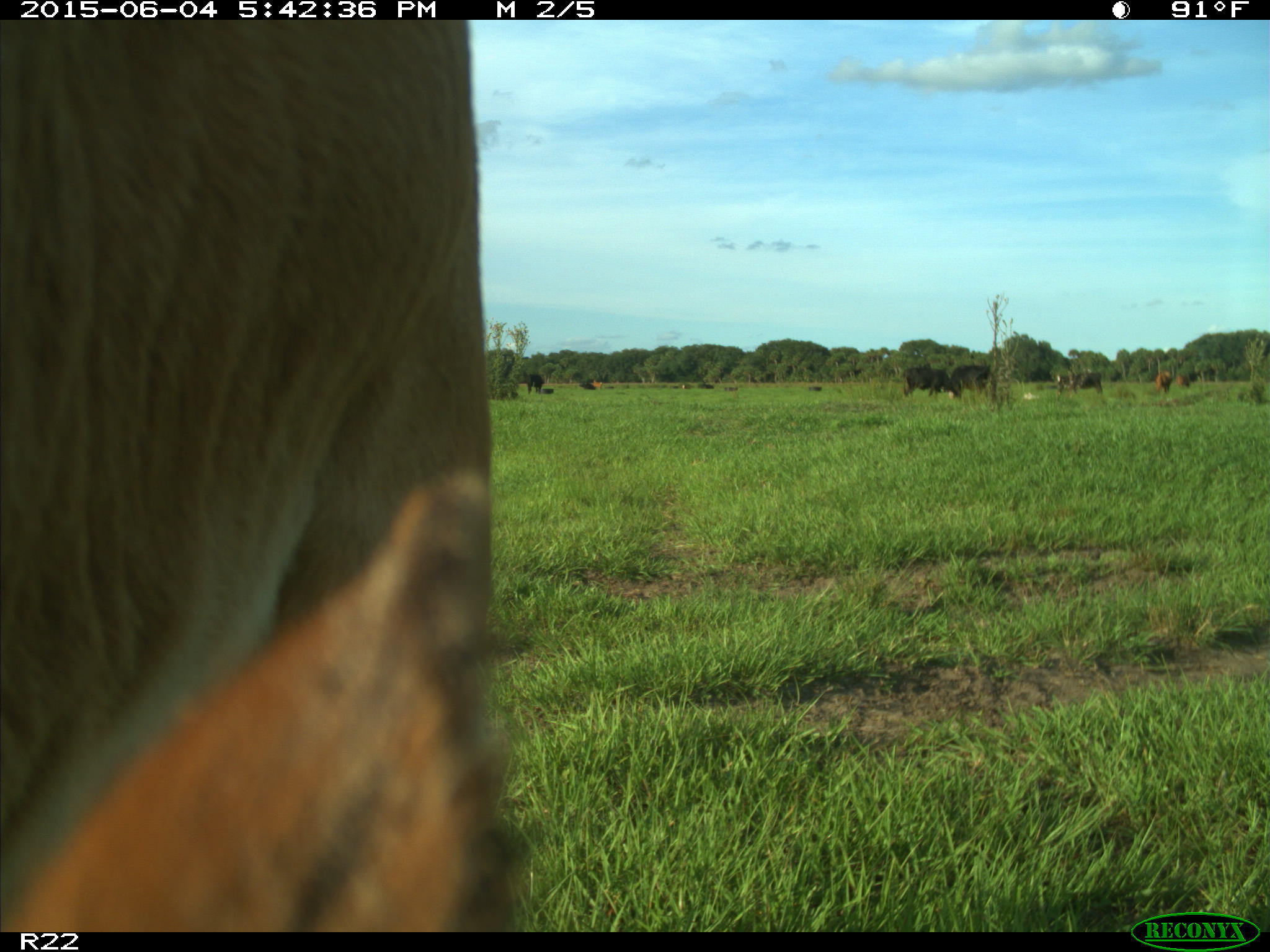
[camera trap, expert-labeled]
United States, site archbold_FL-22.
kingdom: Animalia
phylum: Chordata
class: Mammalia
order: Artiodactyla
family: Bovidae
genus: Bos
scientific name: Bos taurus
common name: domestic cow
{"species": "Bos taurus (domestic cow)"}